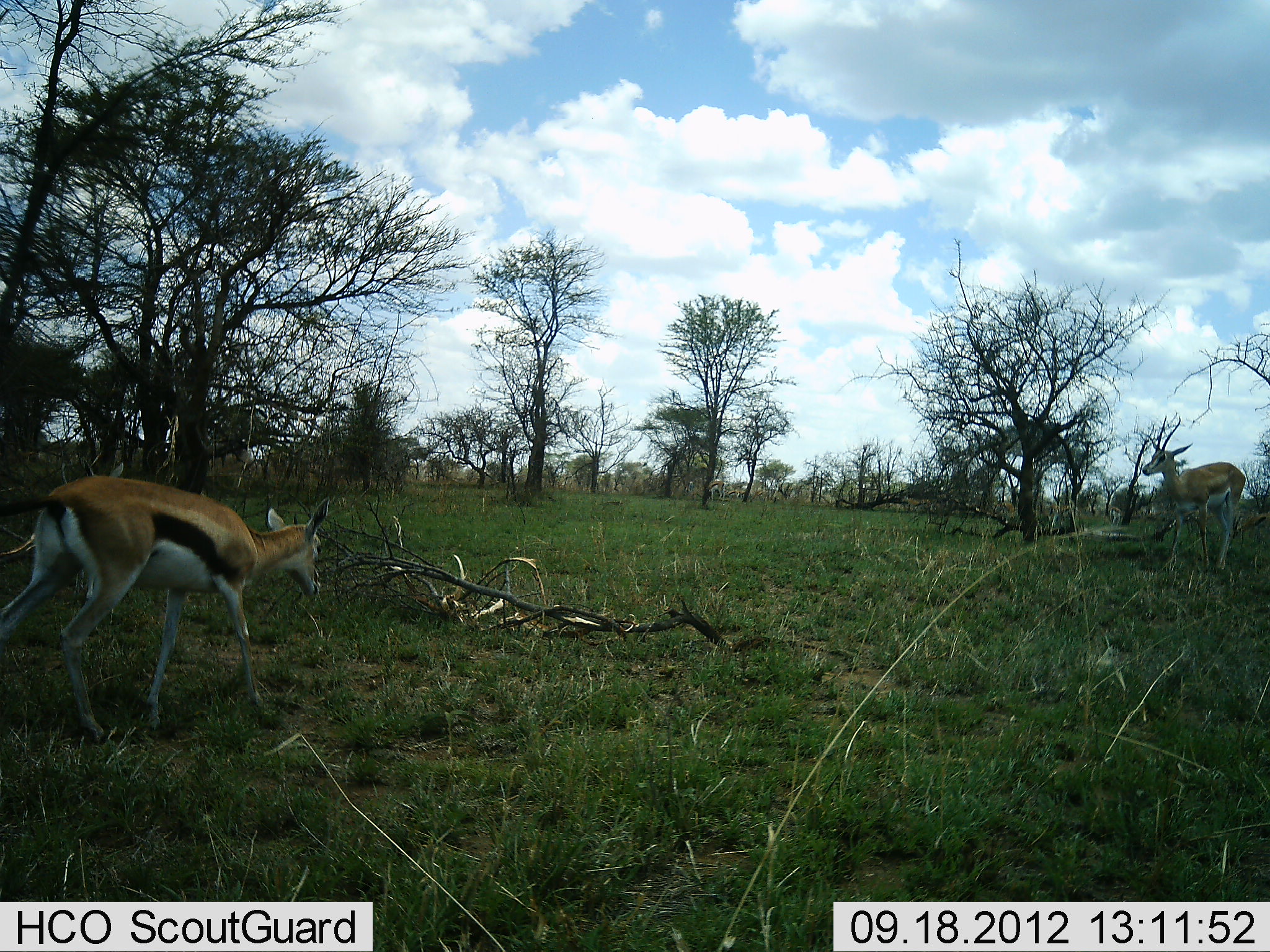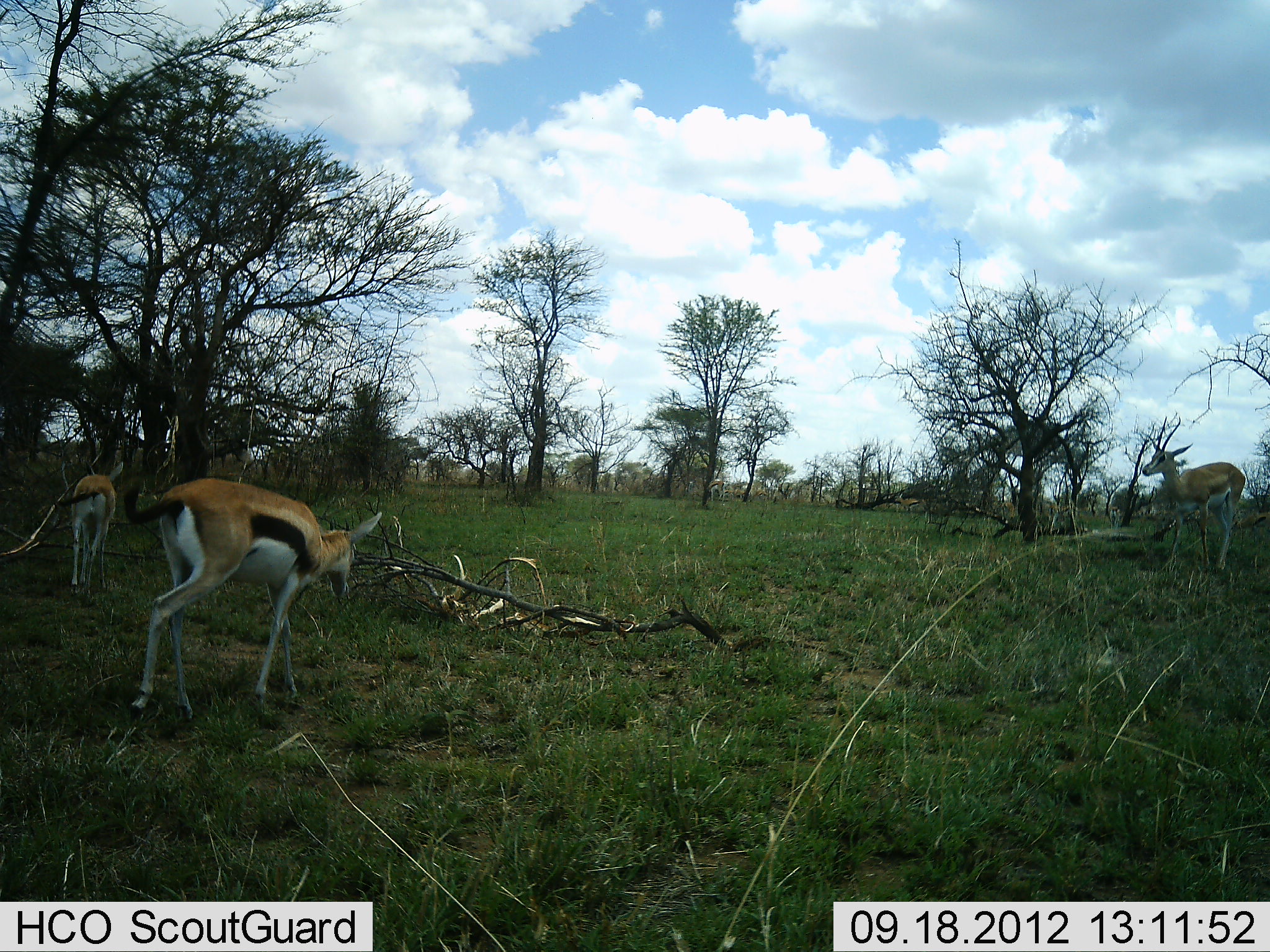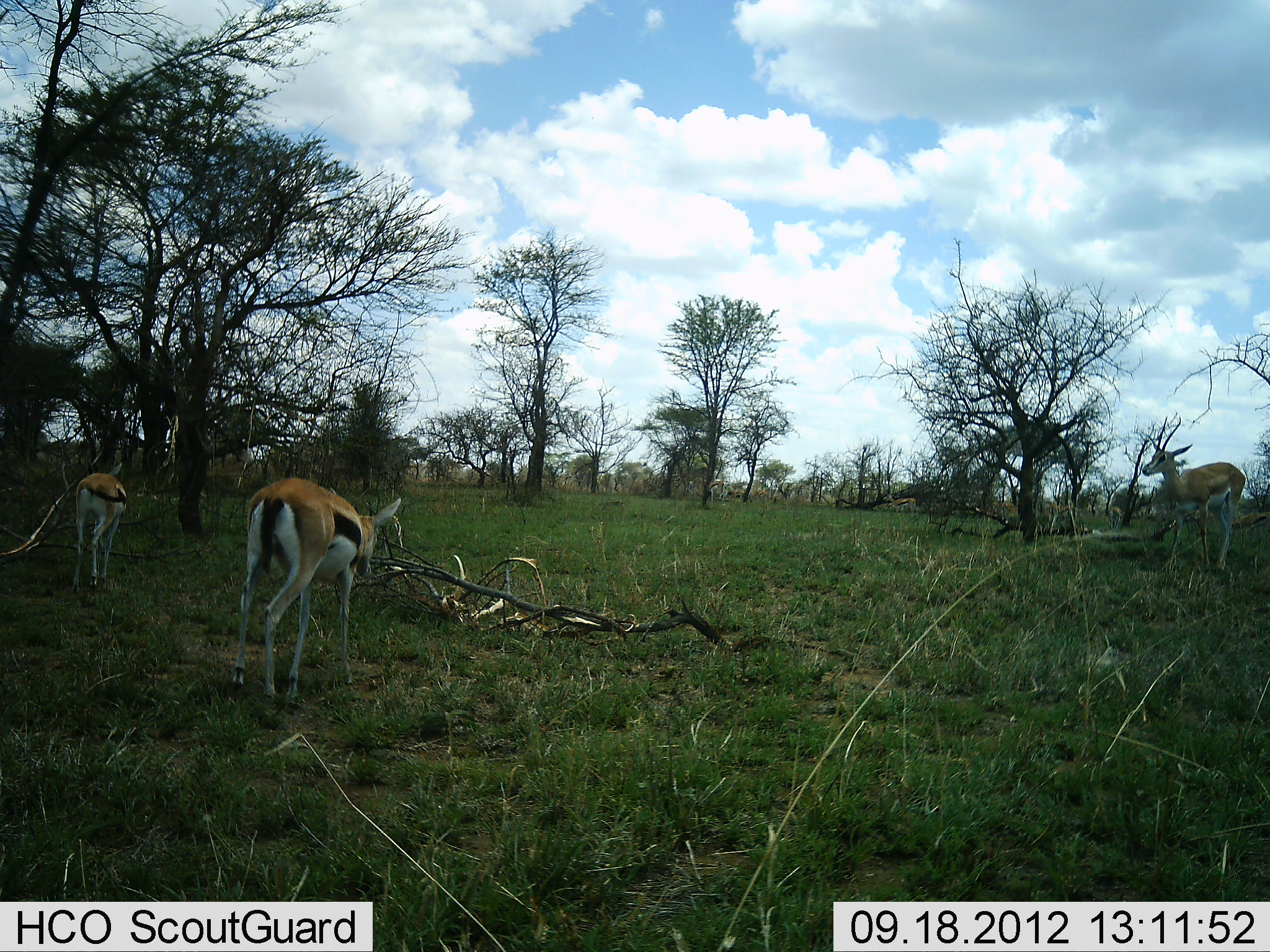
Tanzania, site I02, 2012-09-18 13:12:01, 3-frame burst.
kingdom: Animalia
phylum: Chordata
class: Mammalia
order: Artiodactyla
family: Bovidae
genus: Eudorcas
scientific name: Eudorcas thomsonii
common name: thomson's gazelle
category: gazellethomsons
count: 3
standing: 73%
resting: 0%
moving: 82%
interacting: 0%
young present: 0%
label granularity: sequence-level